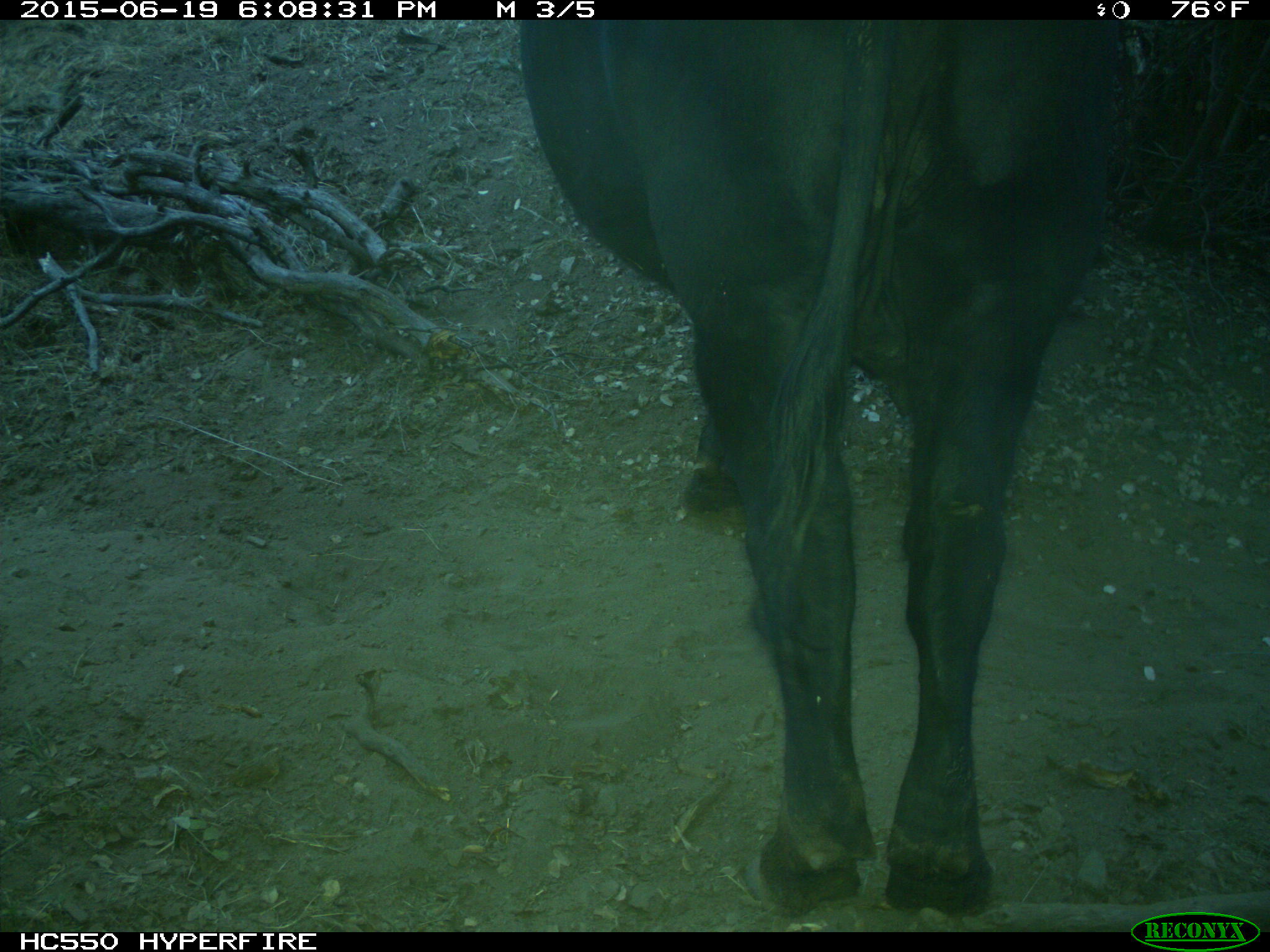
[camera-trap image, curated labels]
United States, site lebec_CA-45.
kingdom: Animalia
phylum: Chordata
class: Mammalia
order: Artiodactyla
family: Bovidae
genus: Bos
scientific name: Bos taurus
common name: domestic cow